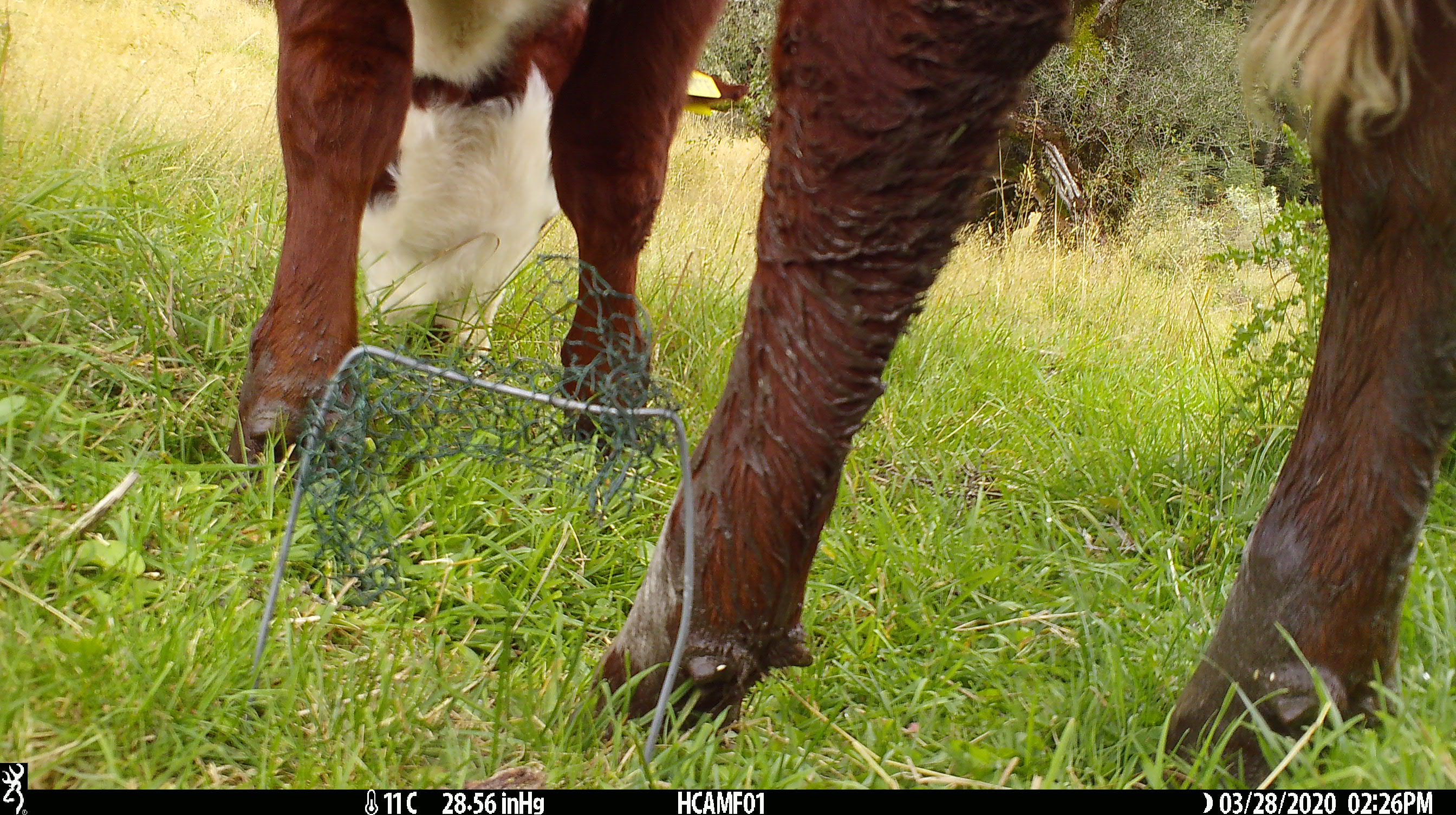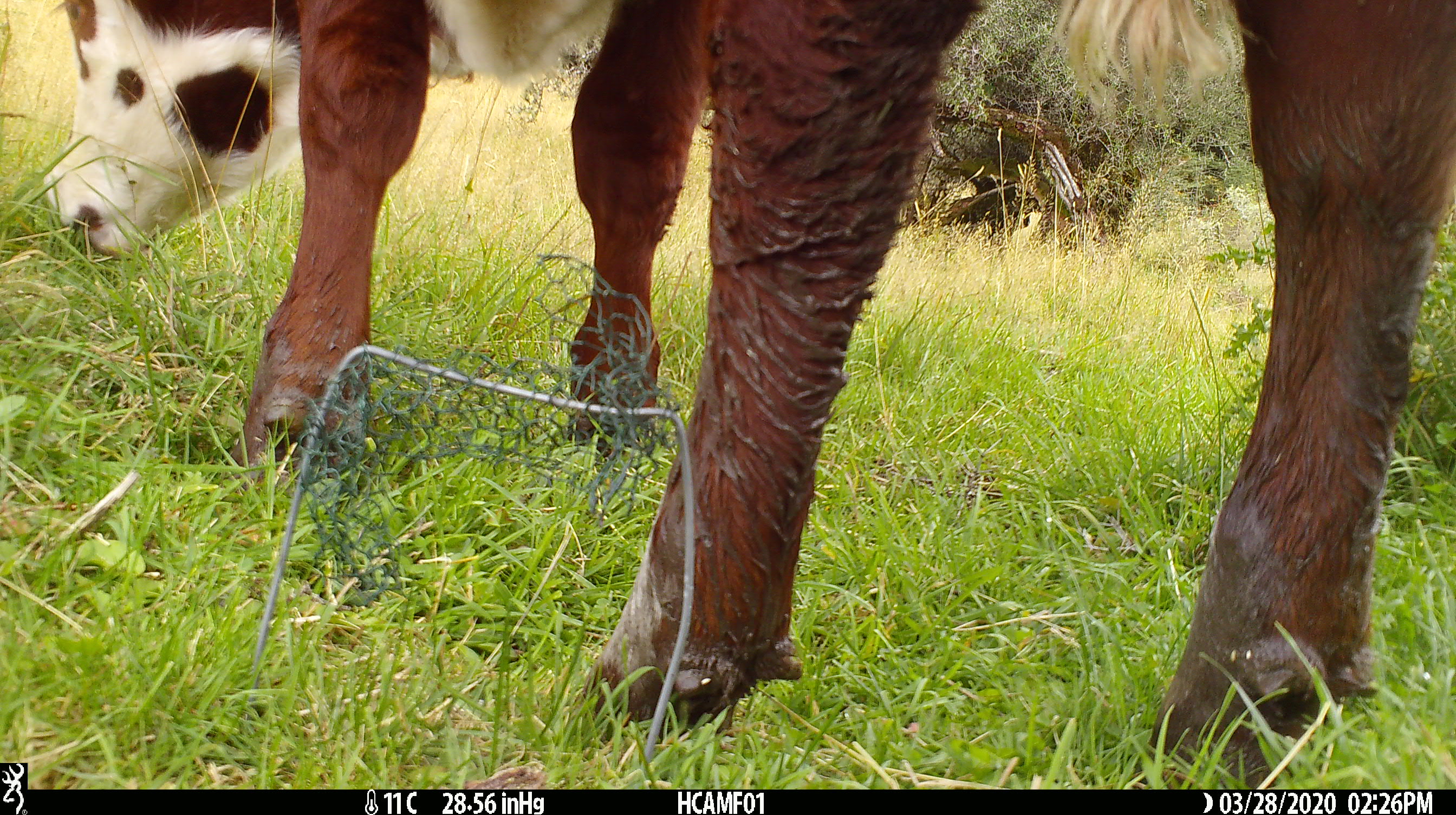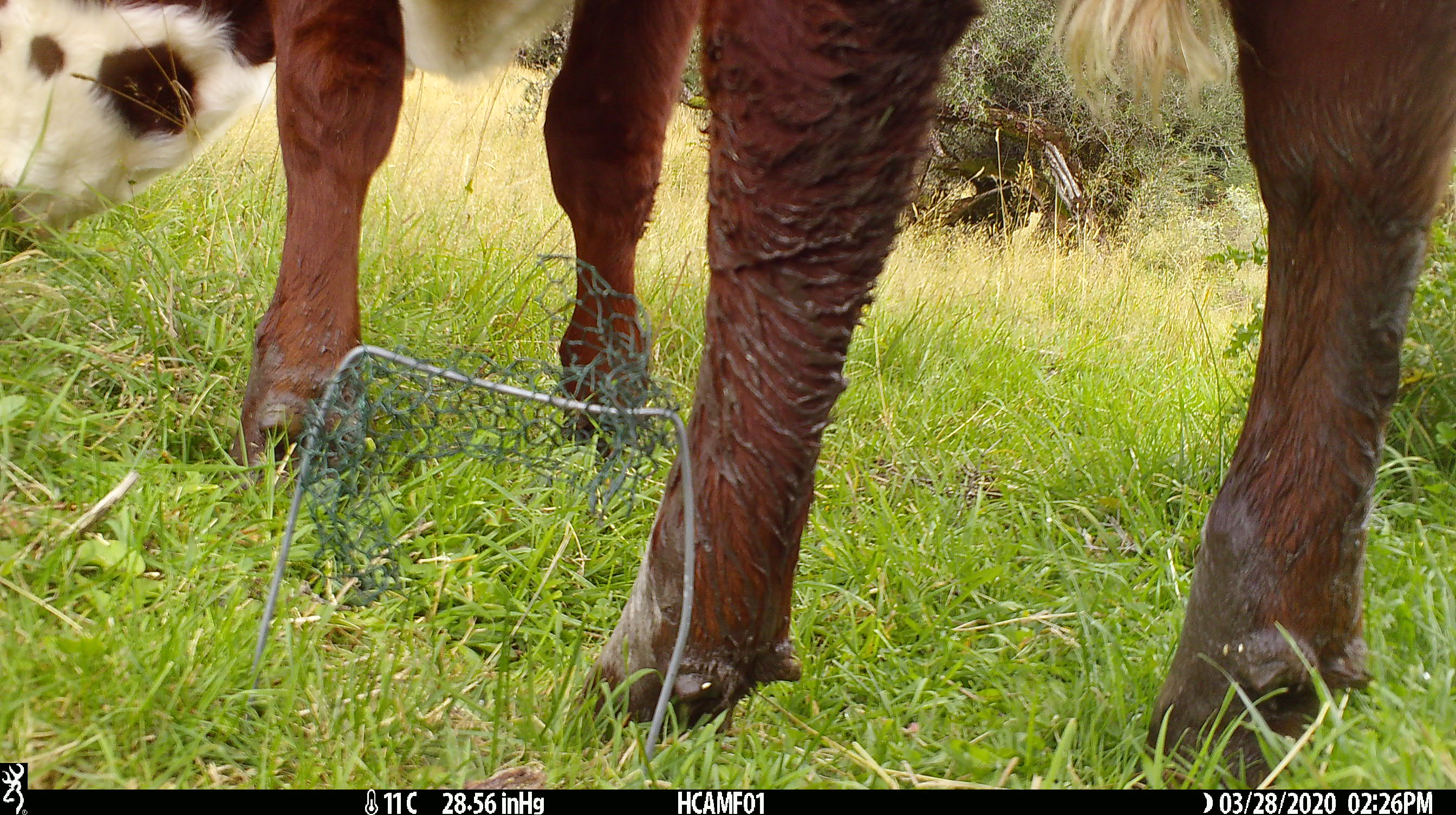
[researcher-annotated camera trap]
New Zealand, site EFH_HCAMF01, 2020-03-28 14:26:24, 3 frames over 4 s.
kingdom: Animalia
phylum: Chordata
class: Mammalia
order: Artiodactyla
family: Bovidae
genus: Bos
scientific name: Bos taurus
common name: domestic cow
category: cow